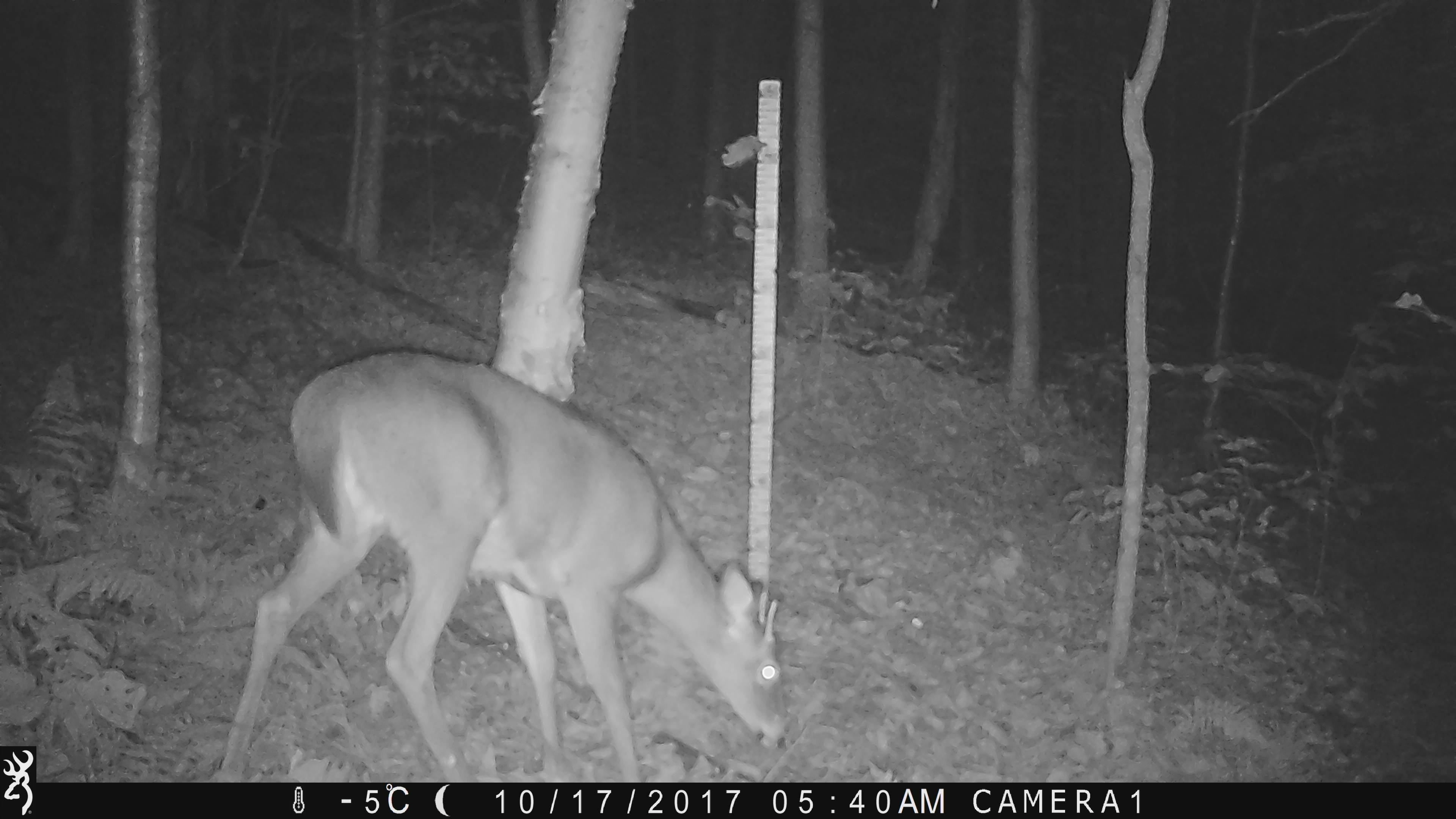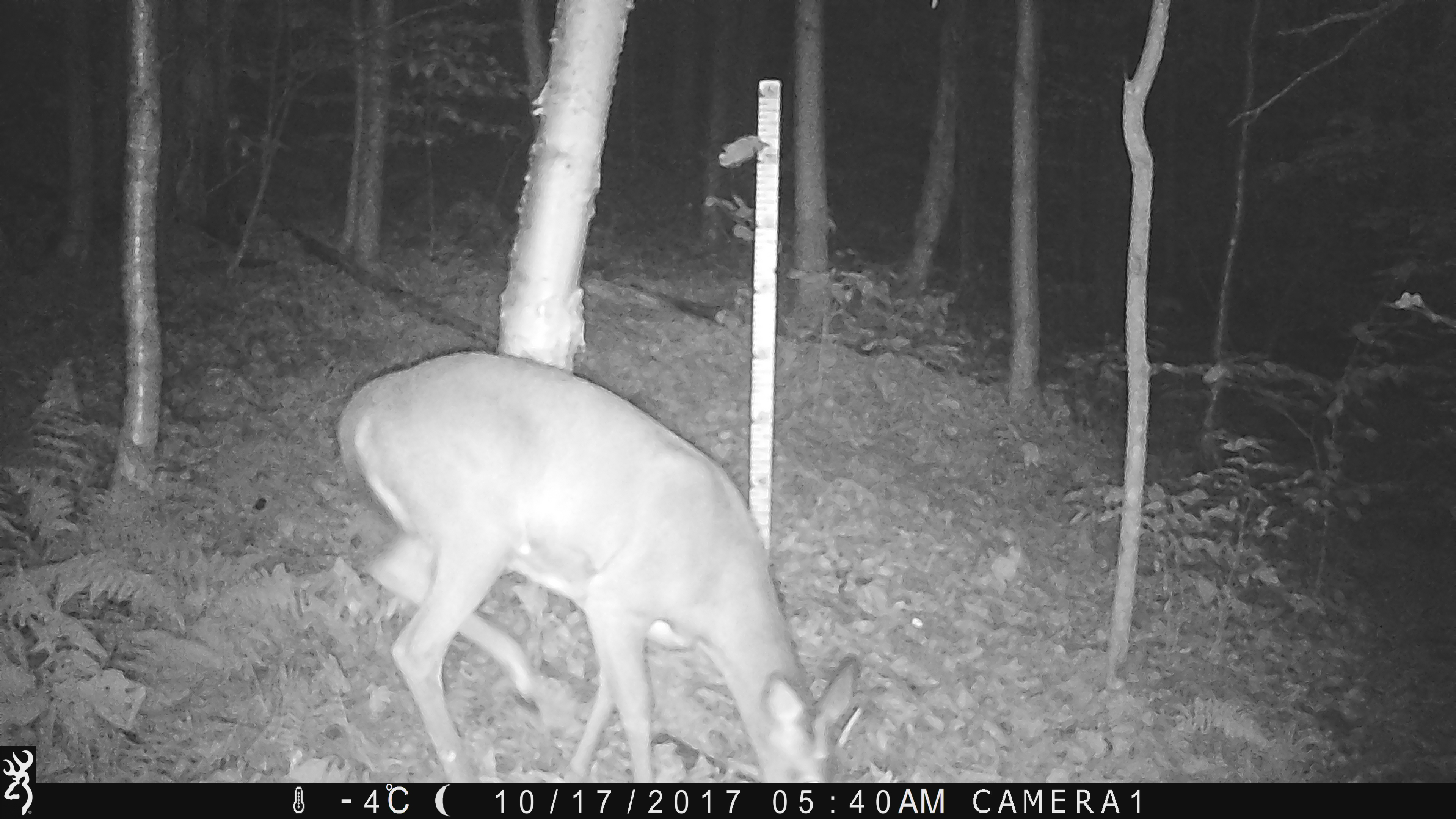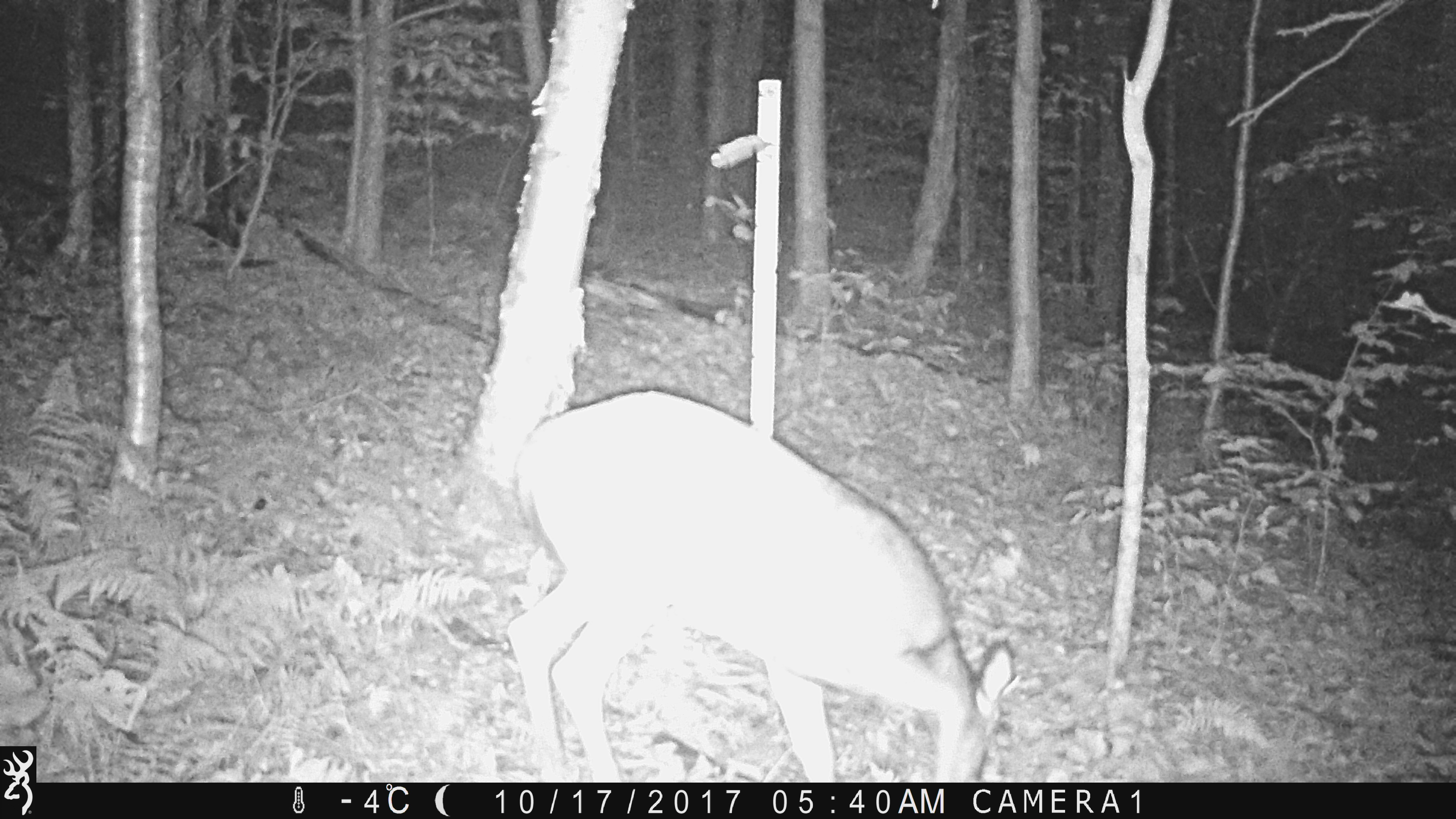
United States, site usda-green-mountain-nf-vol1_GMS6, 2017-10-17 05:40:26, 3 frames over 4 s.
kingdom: Animalia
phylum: Chordata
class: Mammalia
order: Artiodactyla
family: Cervidae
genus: Odocoileus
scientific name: Odocoileus virginianus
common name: white-tailed deer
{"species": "white-tailed deer (Odocoileus virginianus)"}